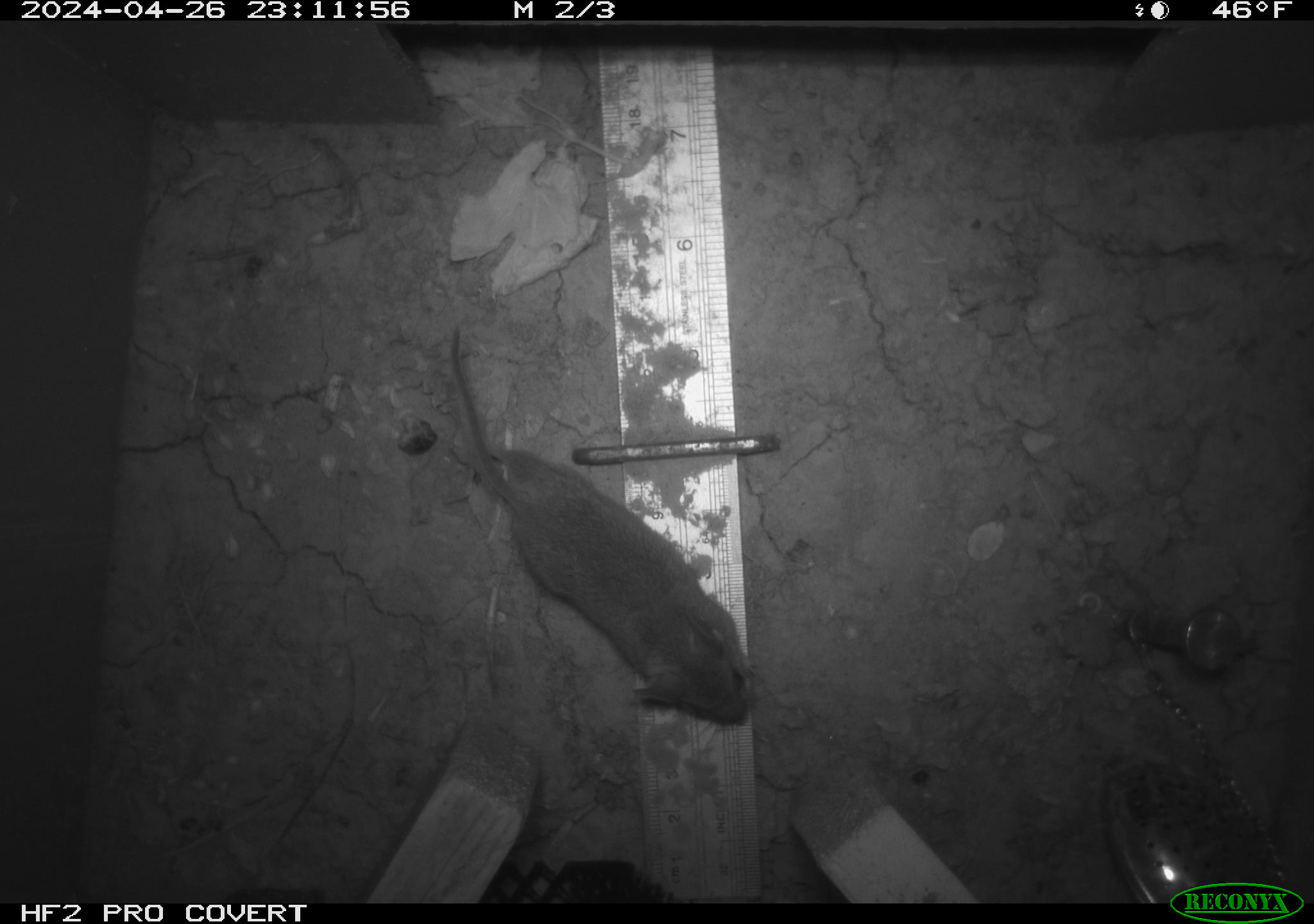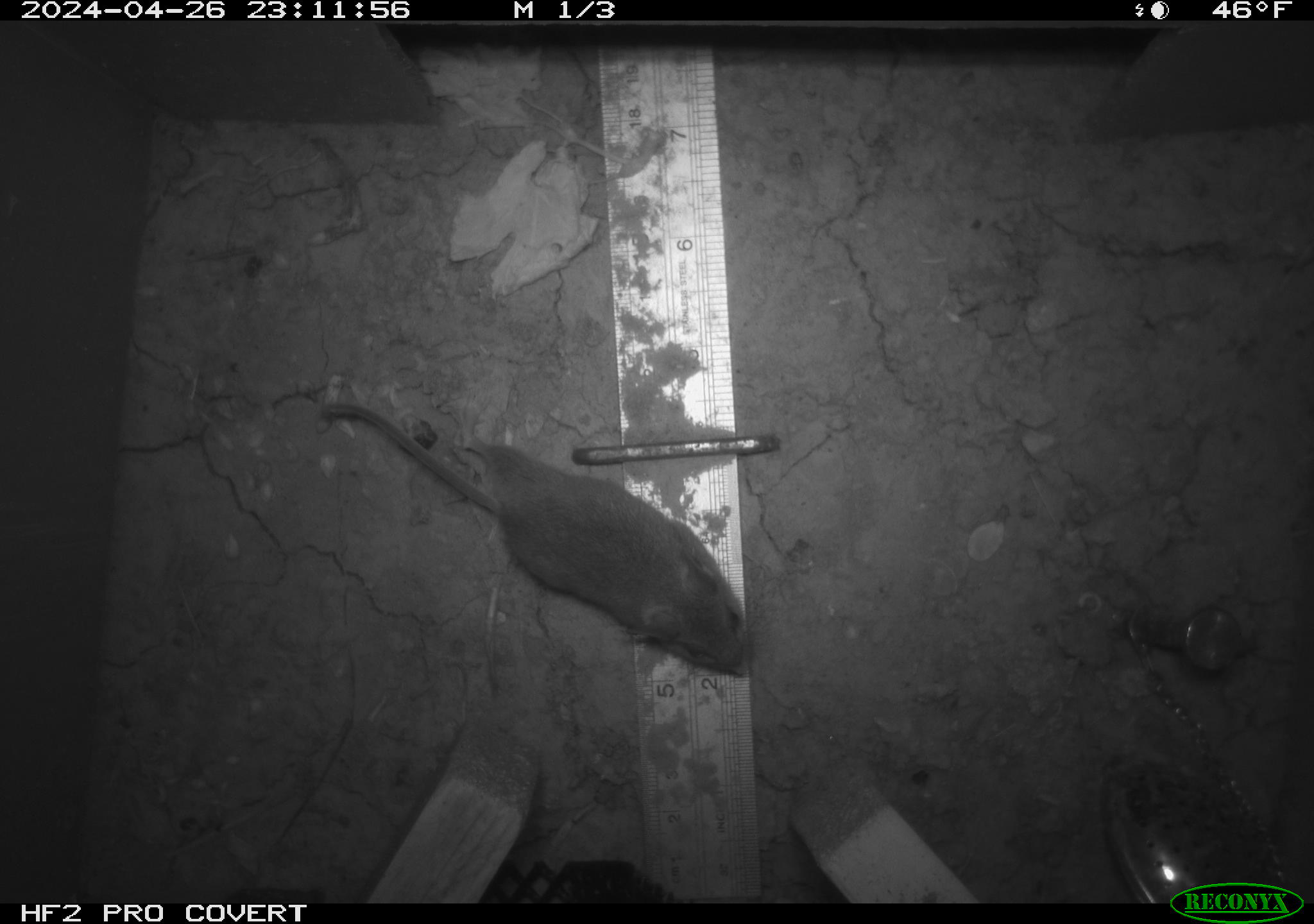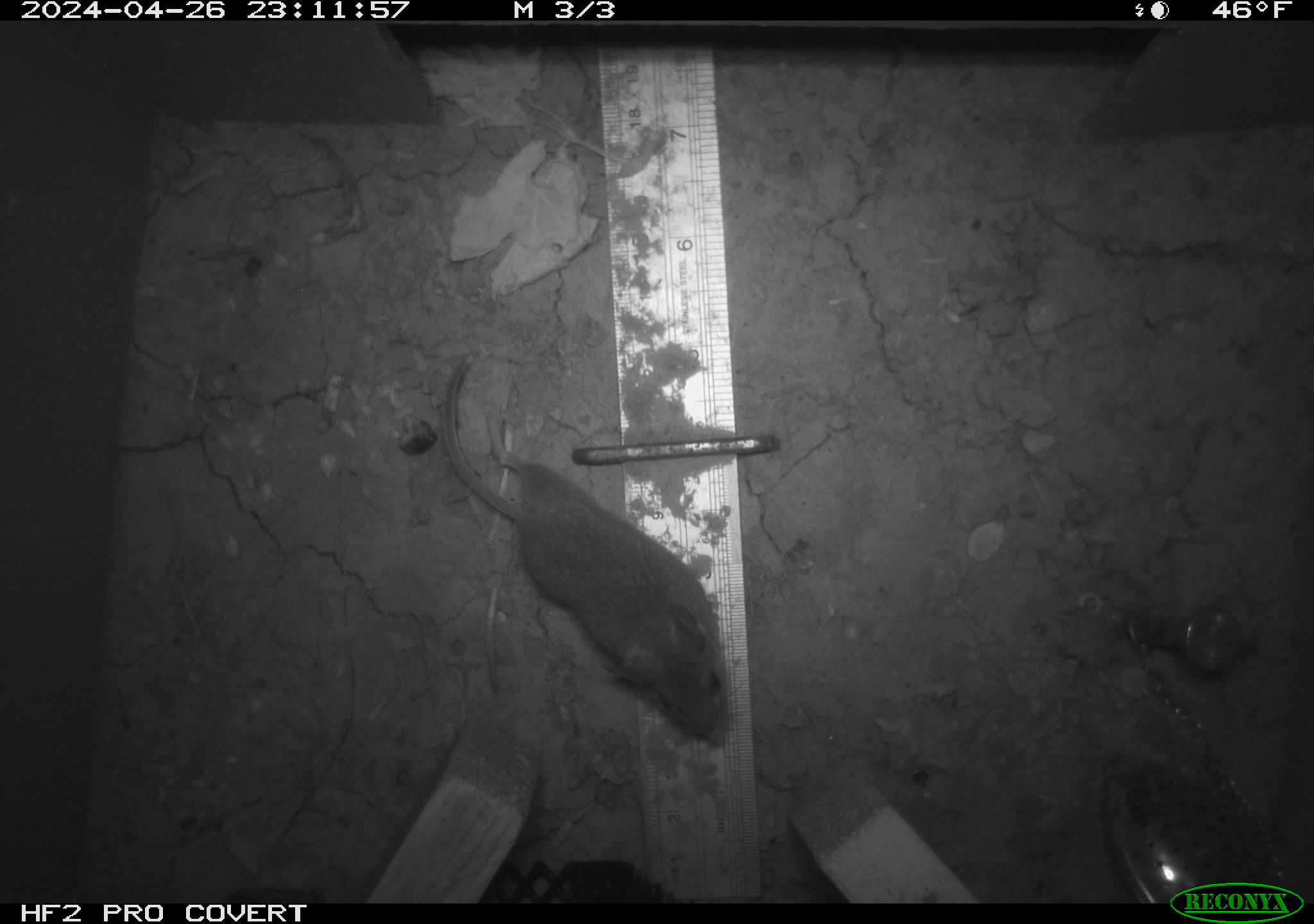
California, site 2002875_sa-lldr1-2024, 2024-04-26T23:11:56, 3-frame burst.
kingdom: Animalia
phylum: Chordata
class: Mammalia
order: Rodentia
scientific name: Rodentia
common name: mouse species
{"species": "mouse species (Rodentia)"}